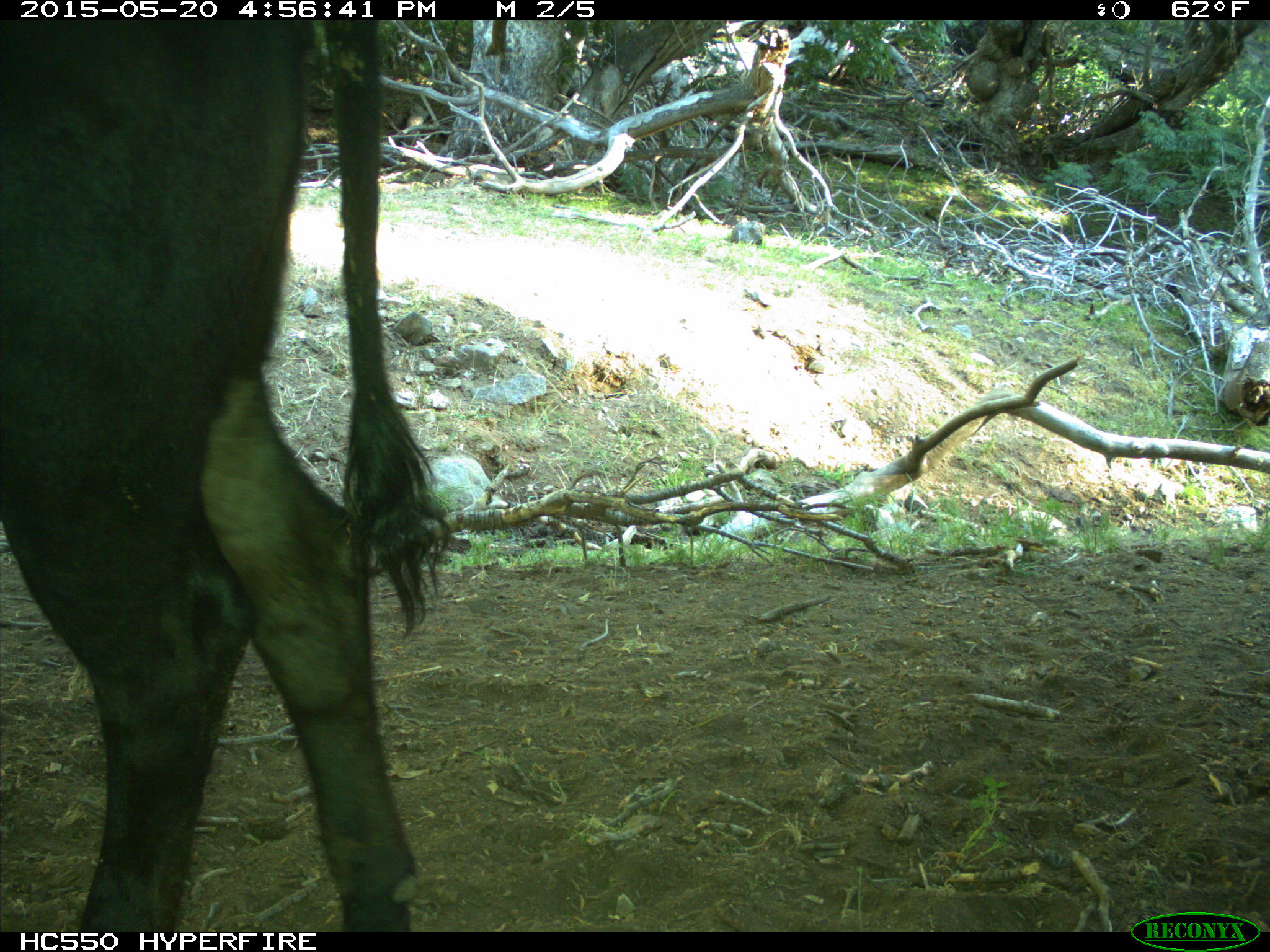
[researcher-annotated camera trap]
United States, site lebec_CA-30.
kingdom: Animalia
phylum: Chordata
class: Mammalia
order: Artiodactyla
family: Bovidae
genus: Bos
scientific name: Bos taurus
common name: domestic cow